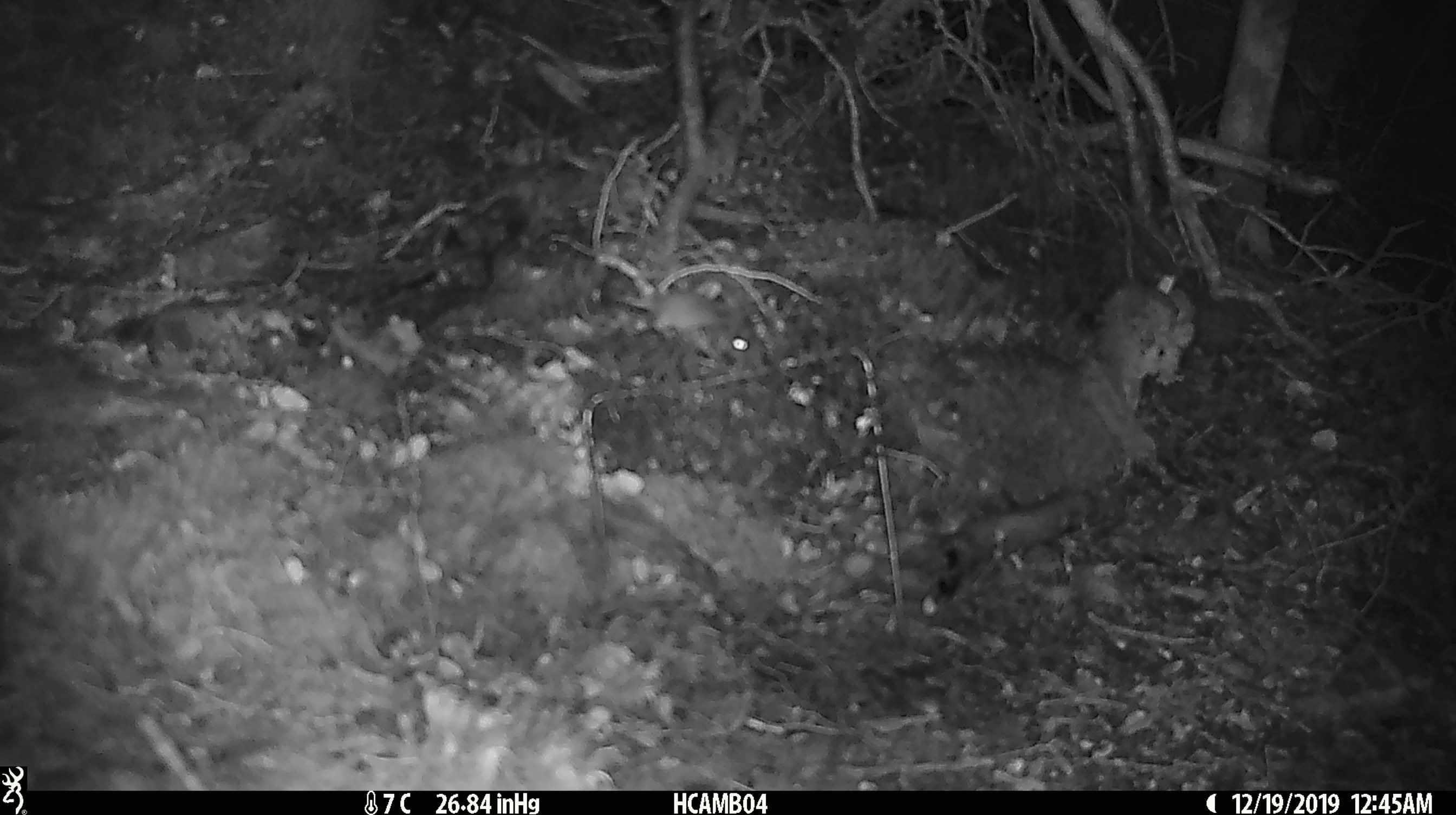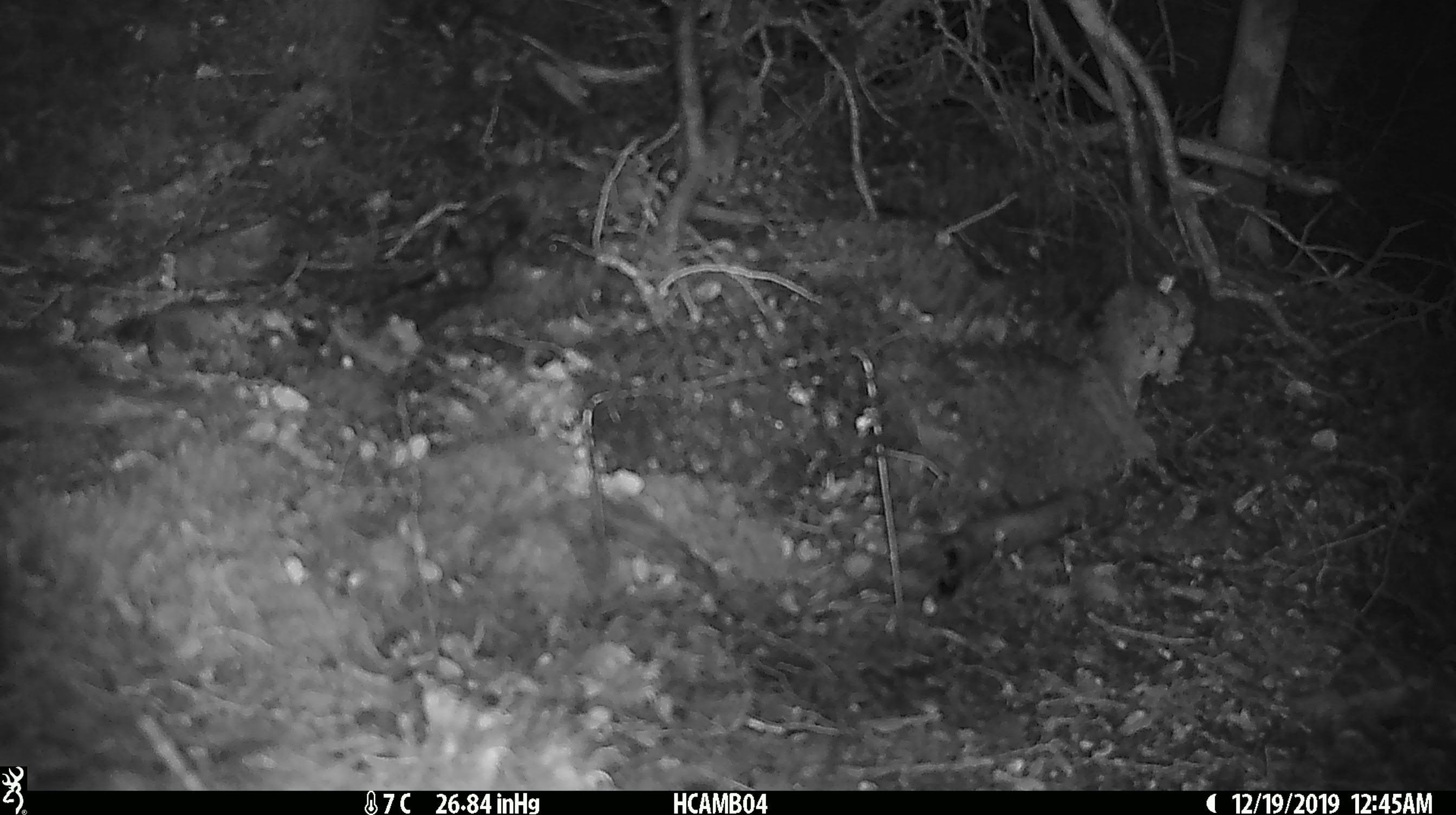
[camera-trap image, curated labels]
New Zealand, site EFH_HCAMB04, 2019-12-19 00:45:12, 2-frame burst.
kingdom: Animalia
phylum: Chordata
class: Mammalia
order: Rodentia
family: Muridae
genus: Mus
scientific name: Mus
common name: mouse